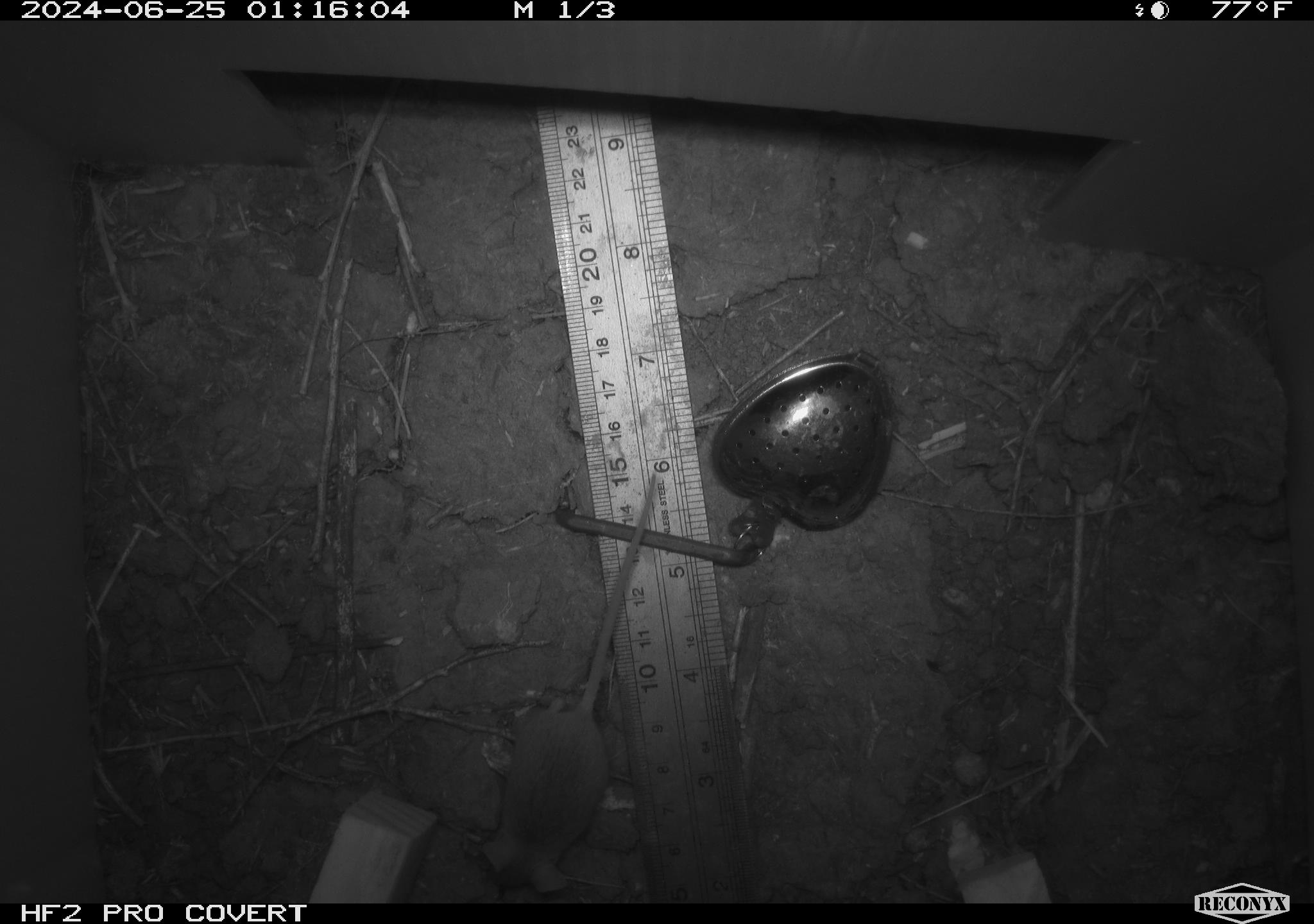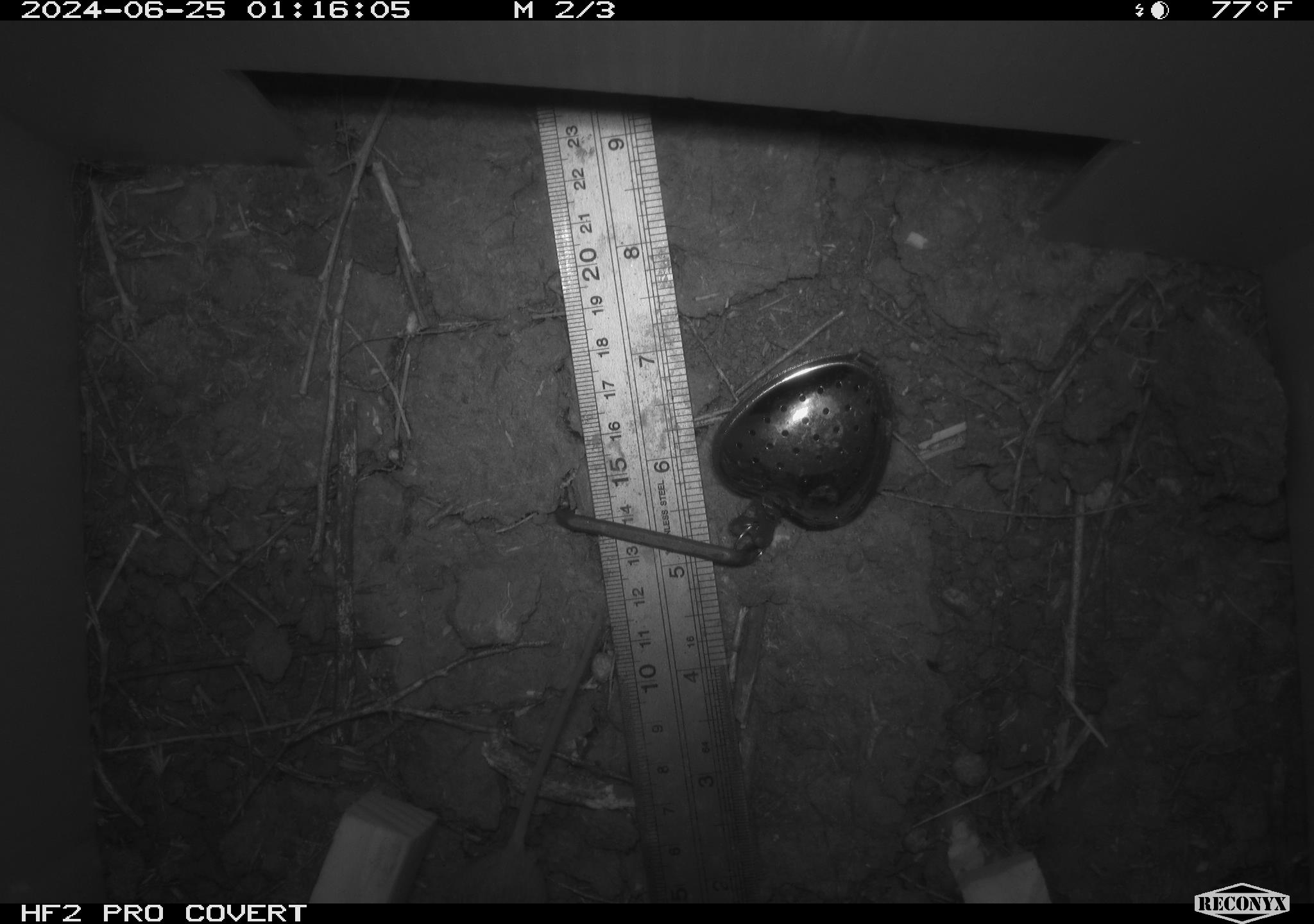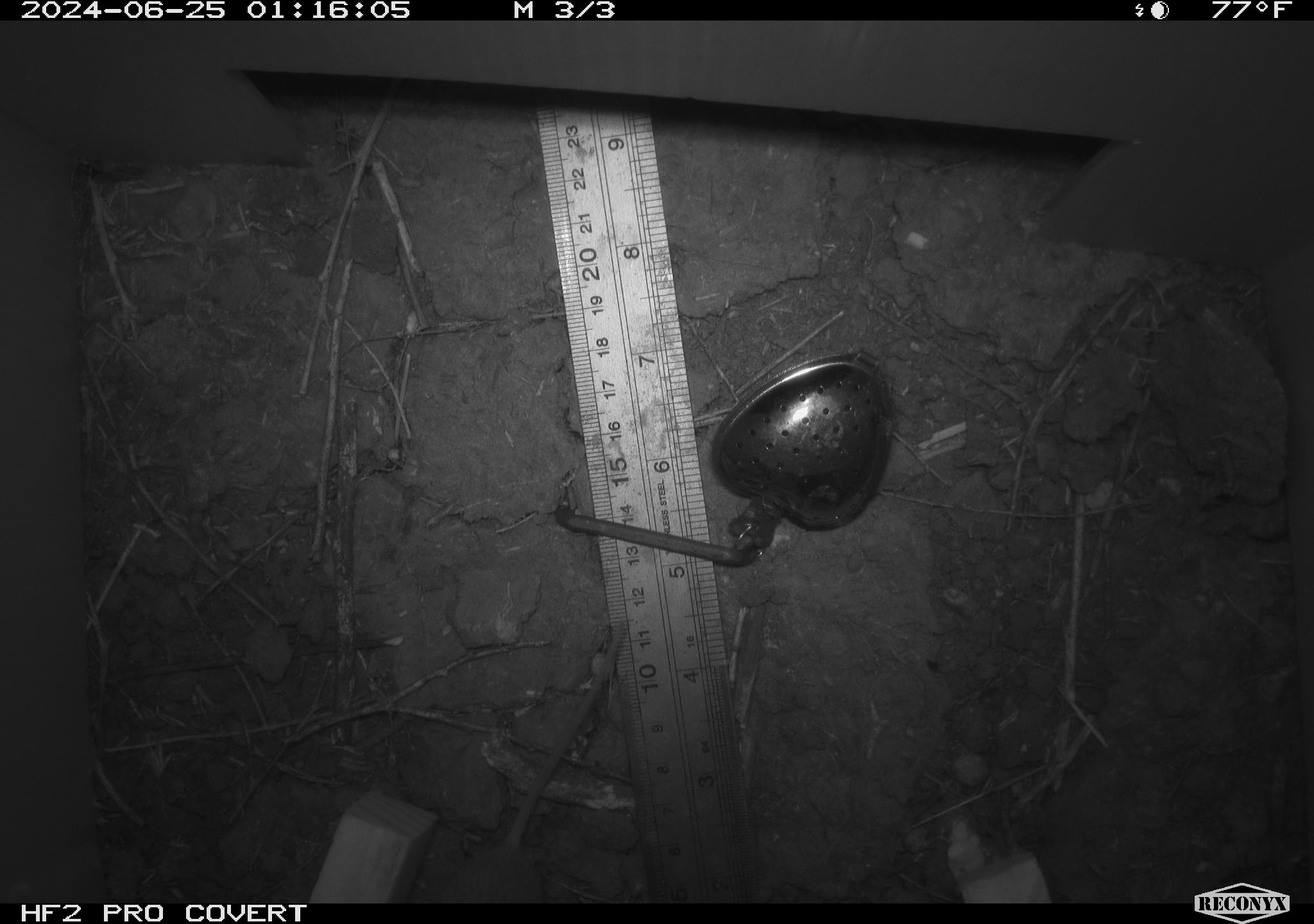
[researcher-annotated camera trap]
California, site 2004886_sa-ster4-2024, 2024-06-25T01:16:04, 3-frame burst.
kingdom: Animalia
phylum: Chordata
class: Mammalia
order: Rodentia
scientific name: Rodentia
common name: mouse species